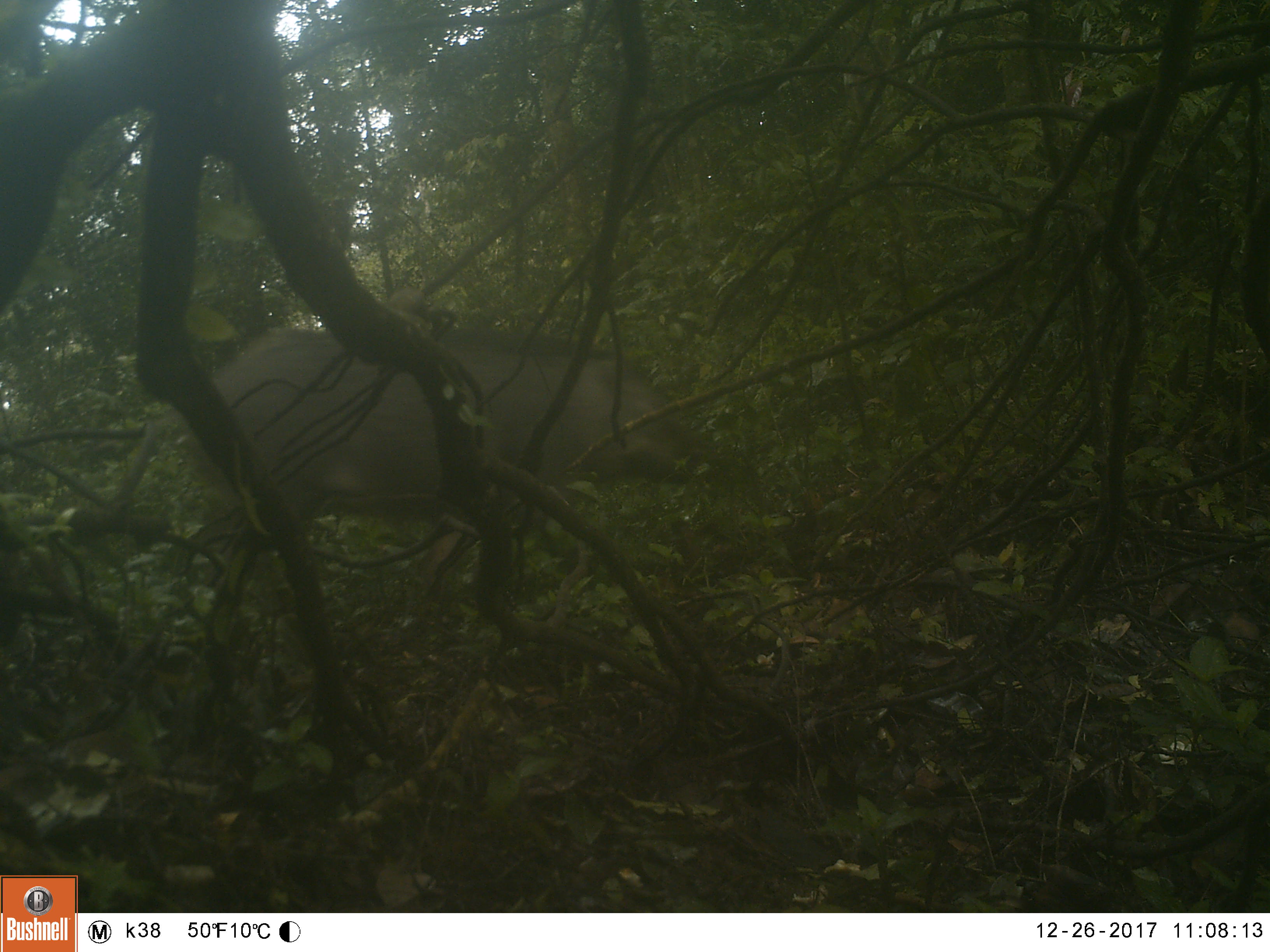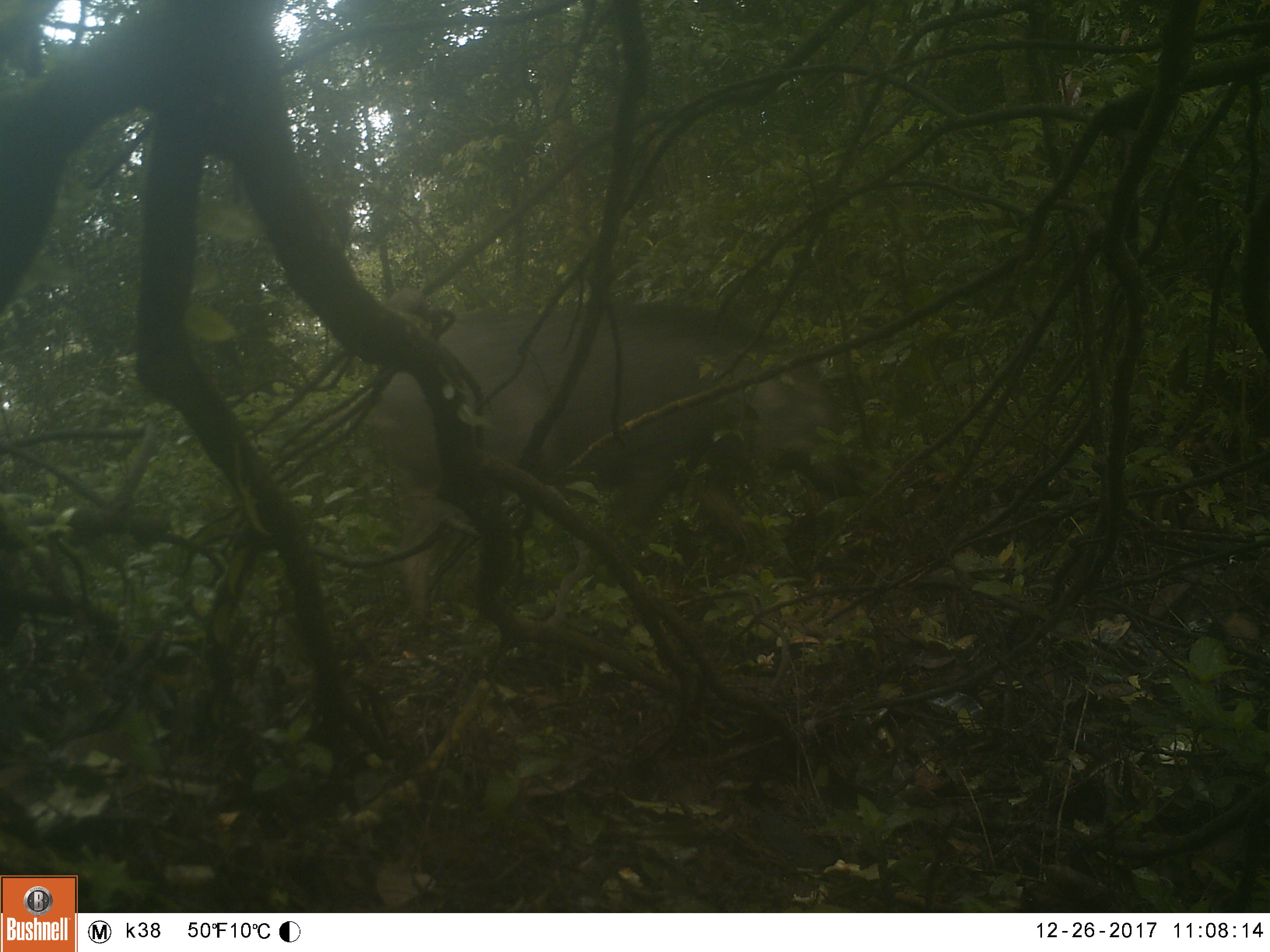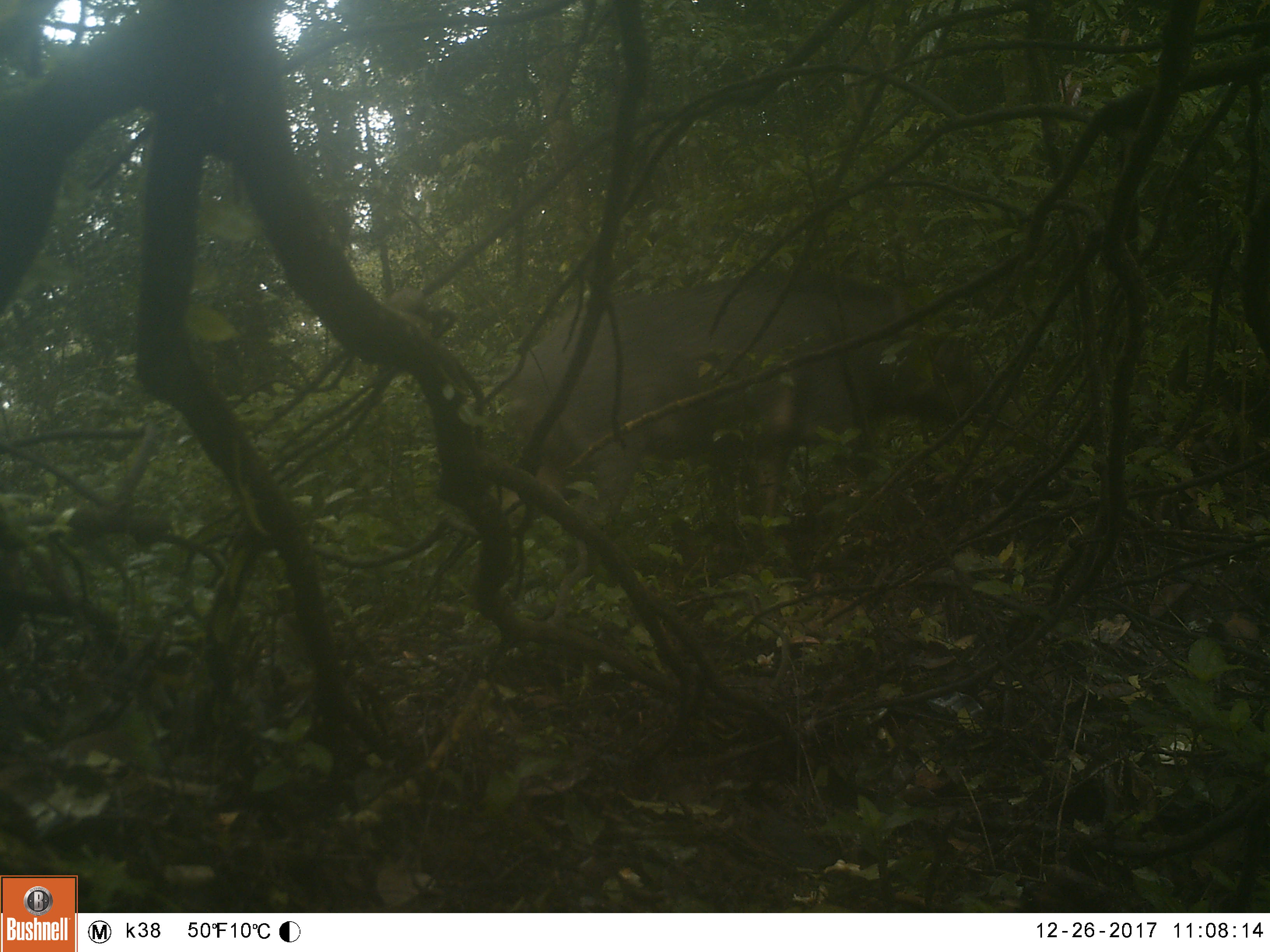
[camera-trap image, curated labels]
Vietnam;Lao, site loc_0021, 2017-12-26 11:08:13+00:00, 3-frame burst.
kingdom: Animalia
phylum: Chordata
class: Mammalia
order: Artiodactyla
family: Suidae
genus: Sus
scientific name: Sus scrofa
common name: eurasian wild pig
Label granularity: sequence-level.